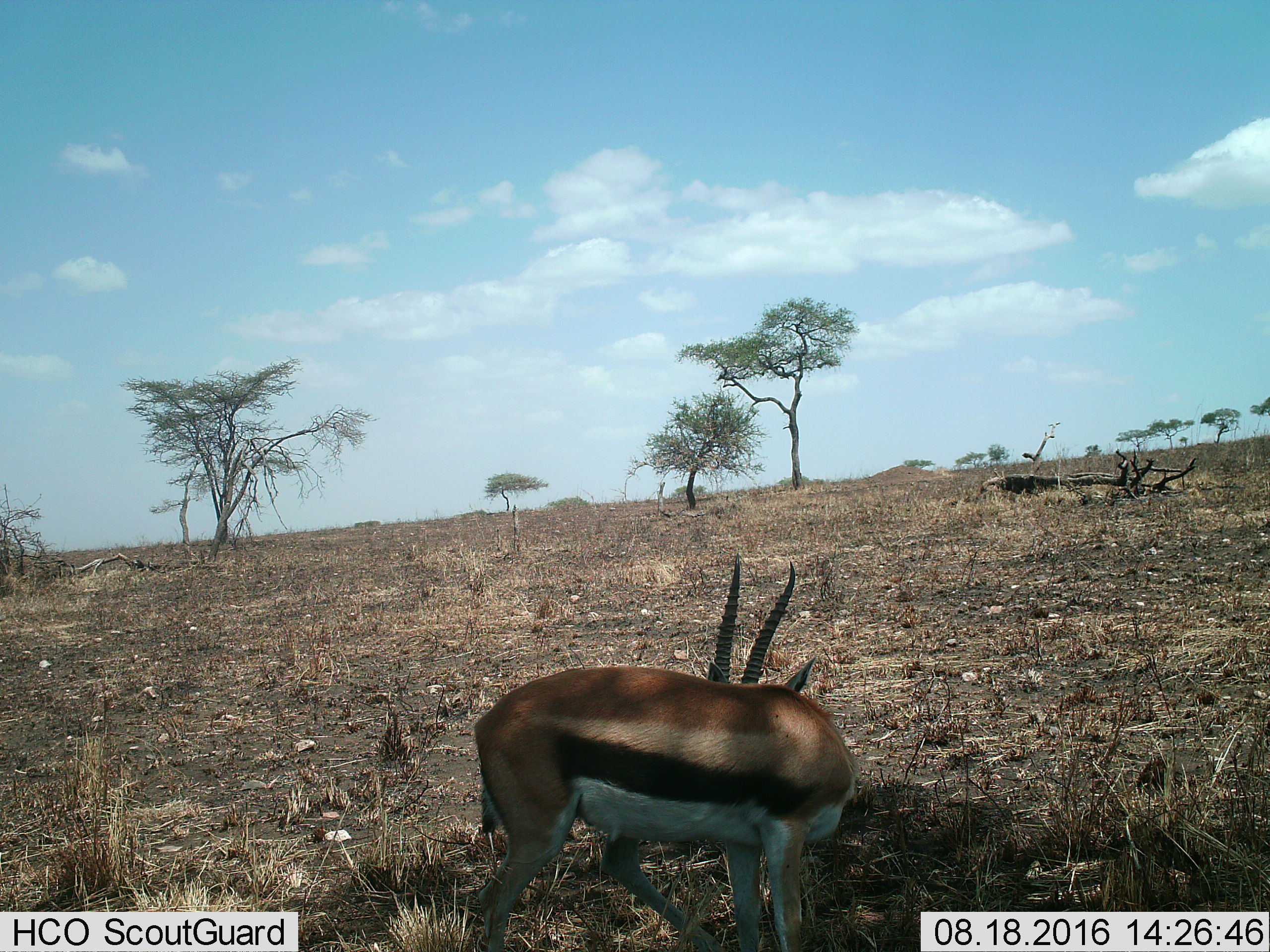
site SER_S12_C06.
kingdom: Animalia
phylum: Chordata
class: Mammalia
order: Artiodactyla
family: Bovidae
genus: Eudorcas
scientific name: Eudorcas thomsonii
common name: thomson's gazelle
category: gazellethomsons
Gazellethomsons (thomson's gazelle) (Eudorcas thomsonii), count 1. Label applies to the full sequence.